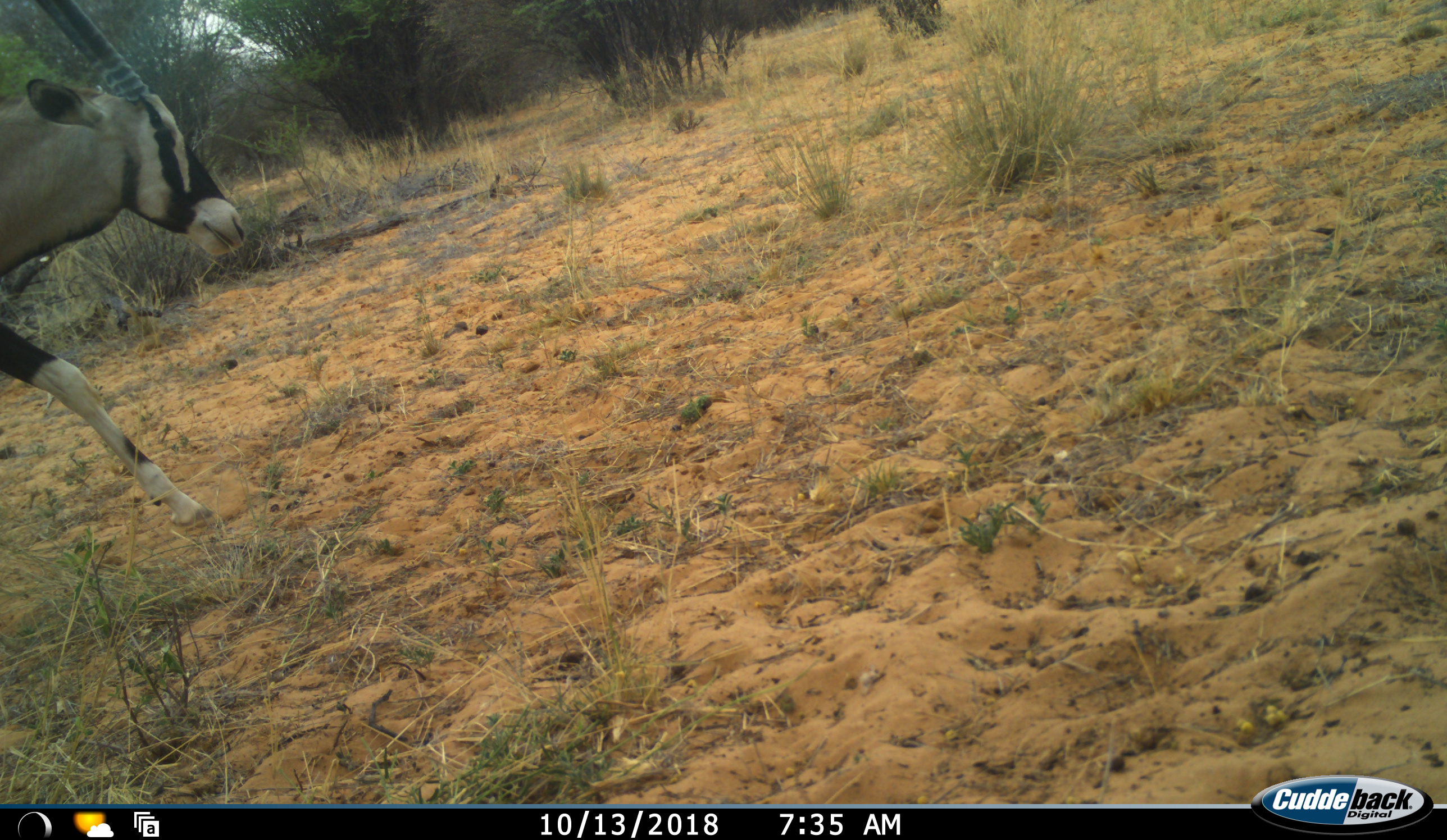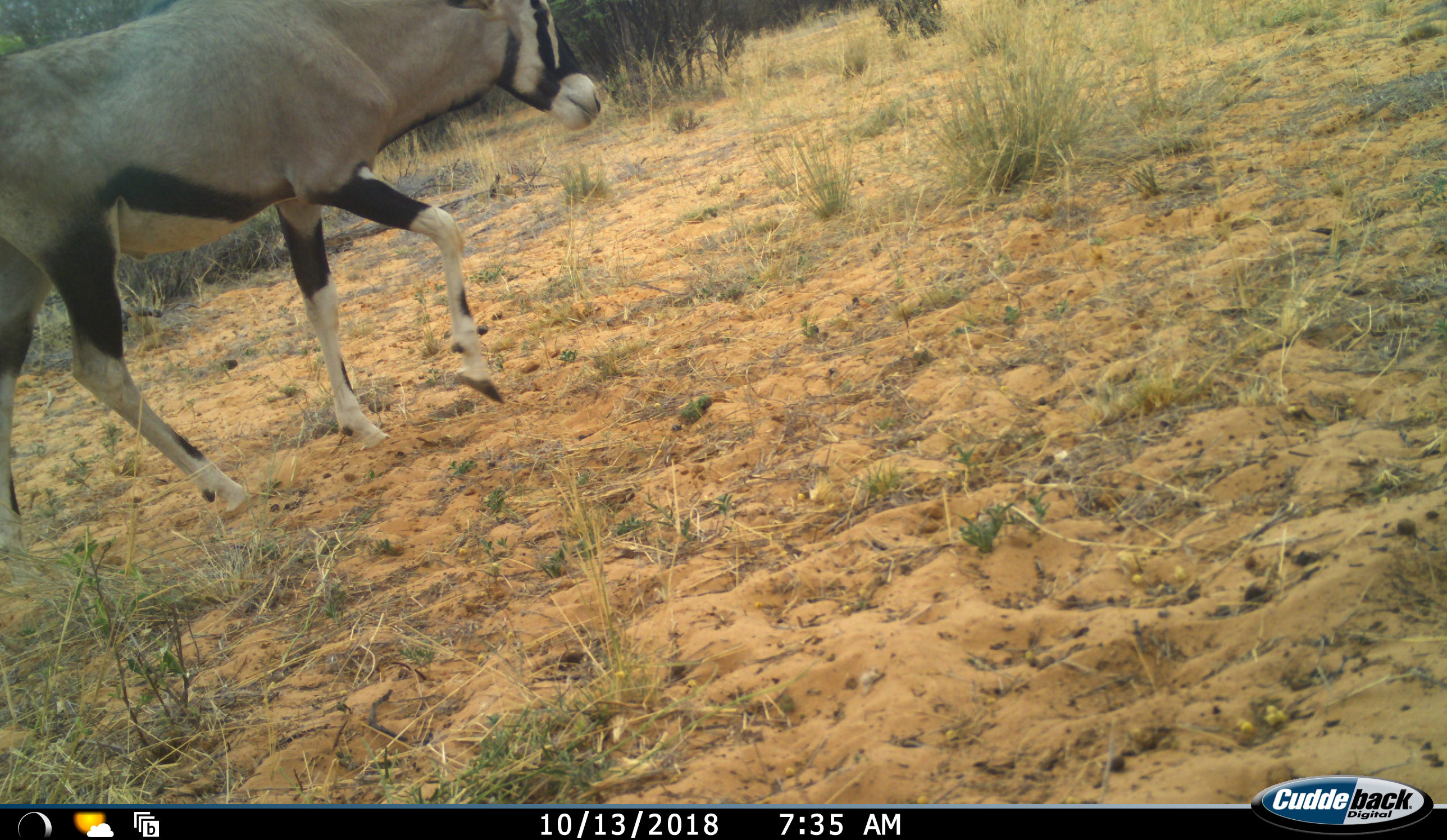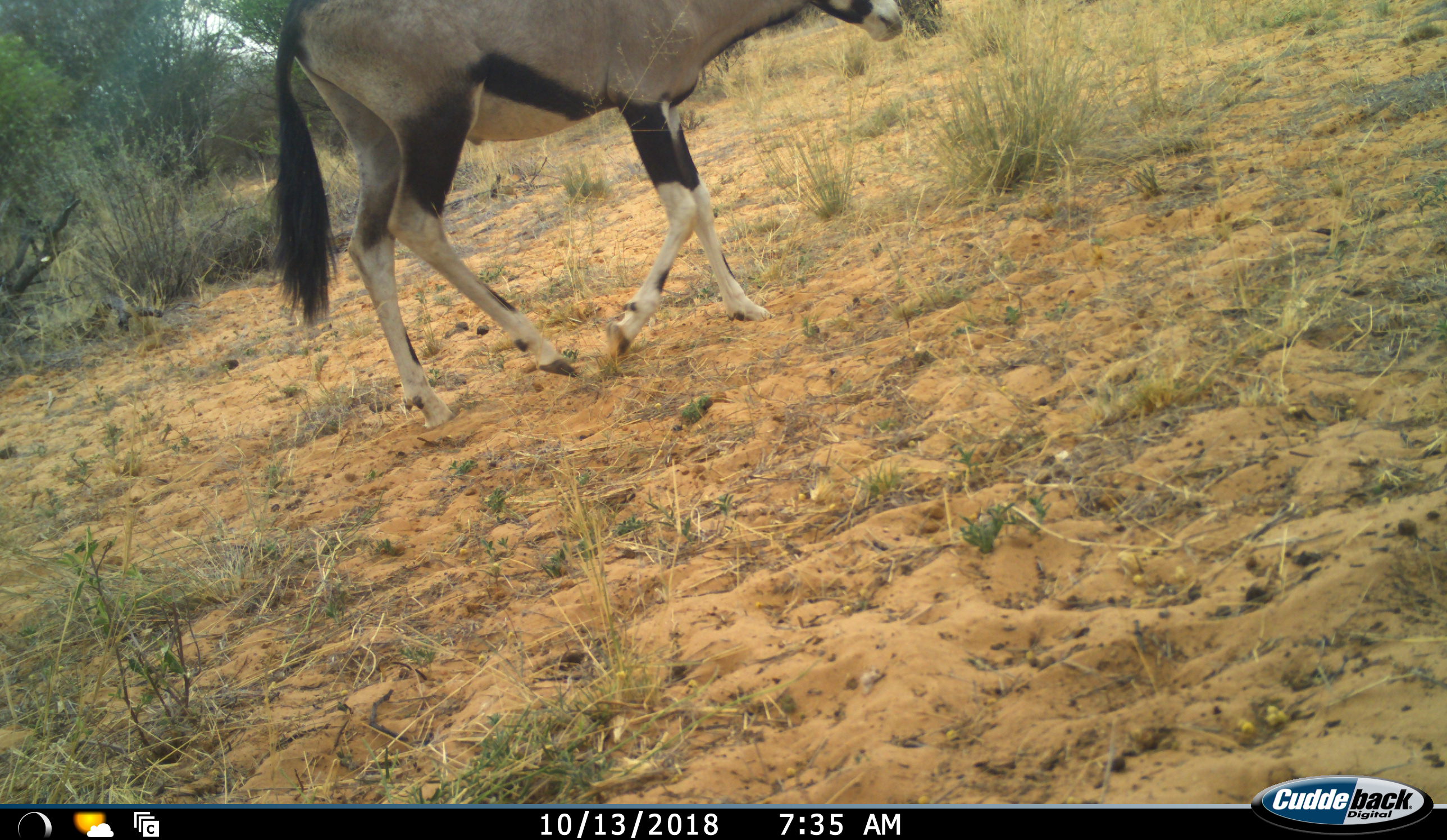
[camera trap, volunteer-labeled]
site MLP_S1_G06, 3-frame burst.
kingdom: Animalia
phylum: Chordata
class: Mammalia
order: Artiodactyla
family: Bovidae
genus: Oryx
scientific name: Oryx gazella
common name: gemsbok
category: oryx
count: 1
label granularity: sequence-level